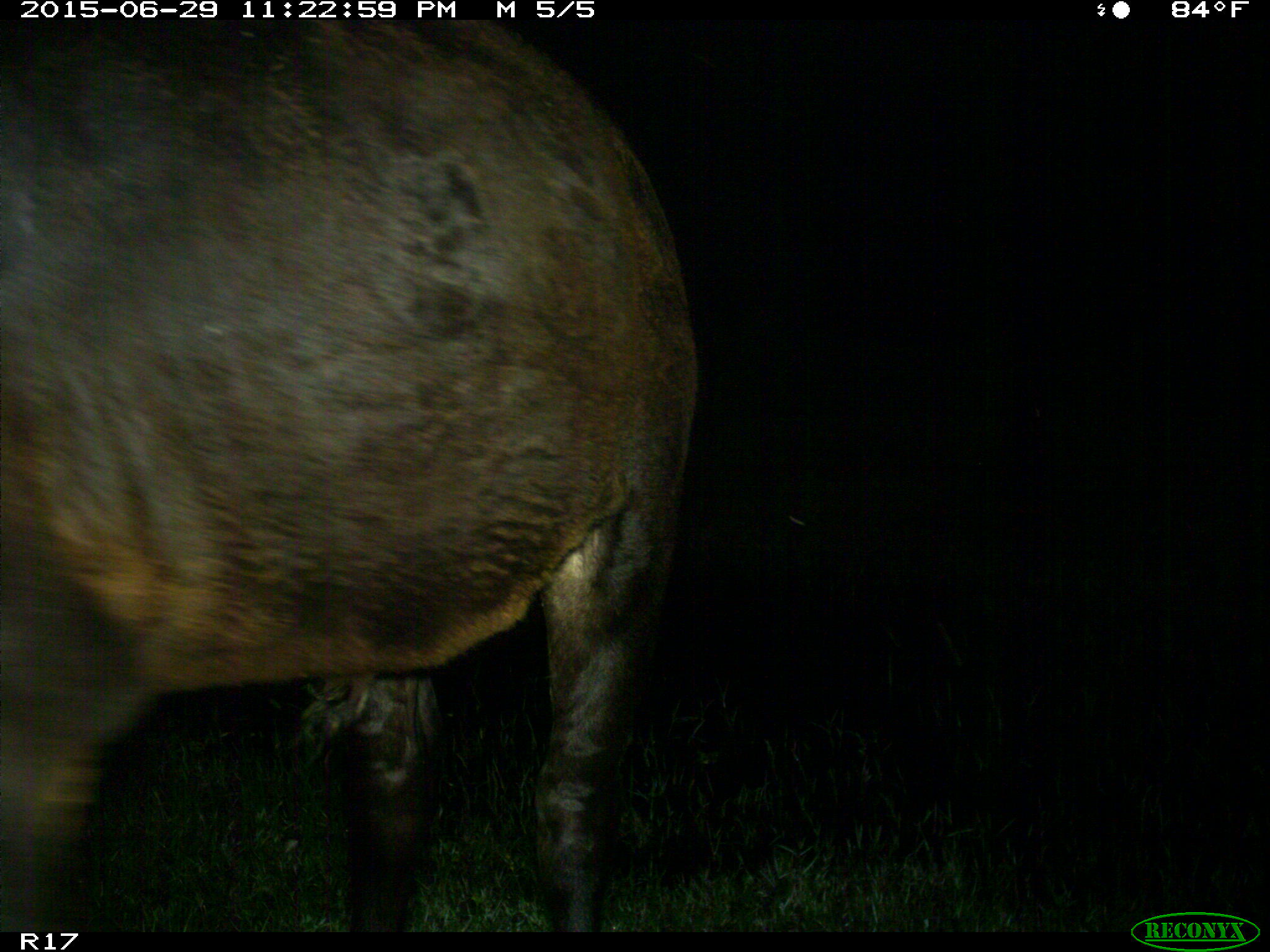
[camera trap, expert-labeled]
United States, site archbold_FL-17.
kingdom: Animalia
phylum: Chordata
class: Mammalia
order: Artiodactyla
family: Bovidae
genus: Bos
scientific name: Bos taurus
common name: domestic cow